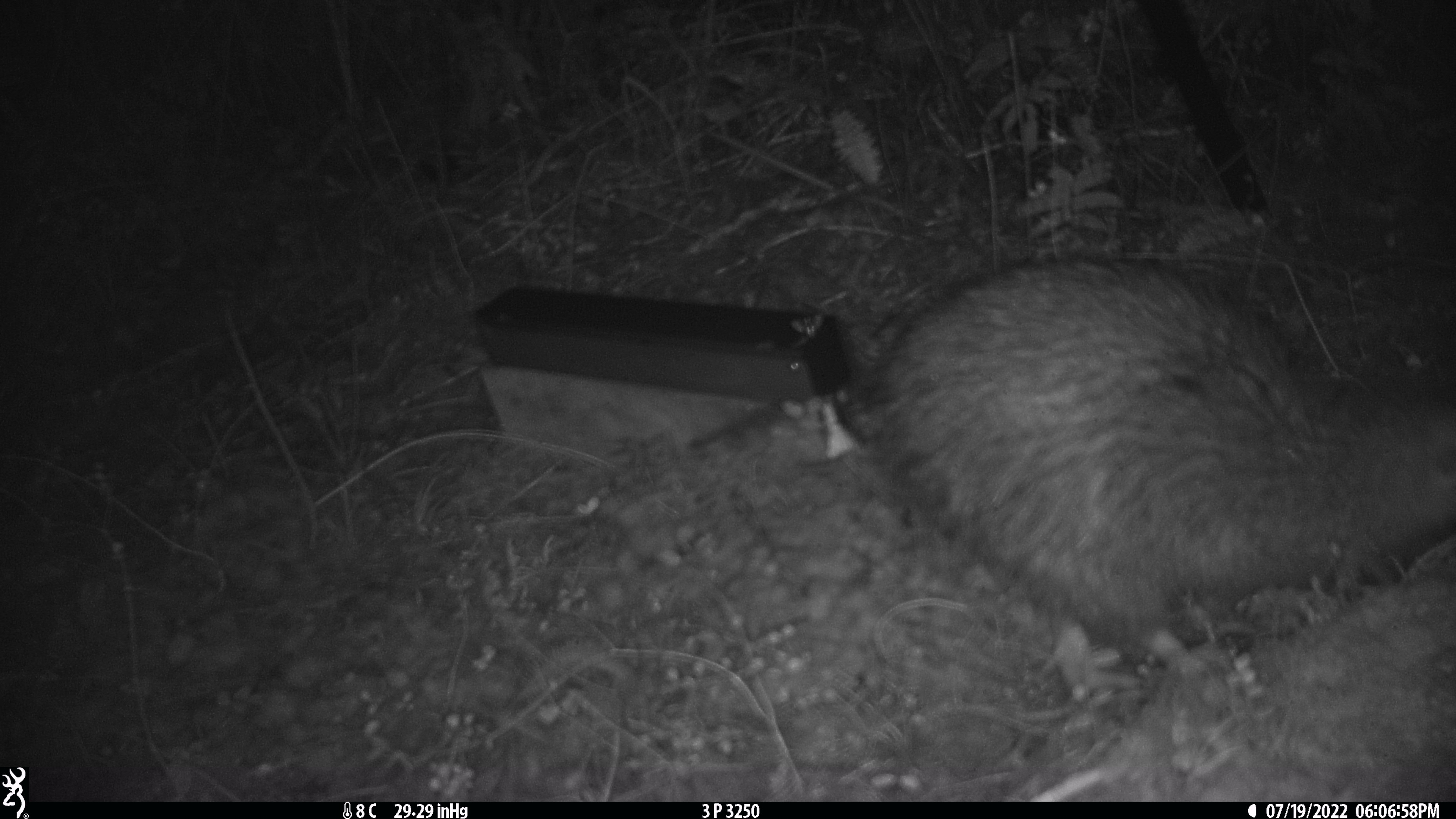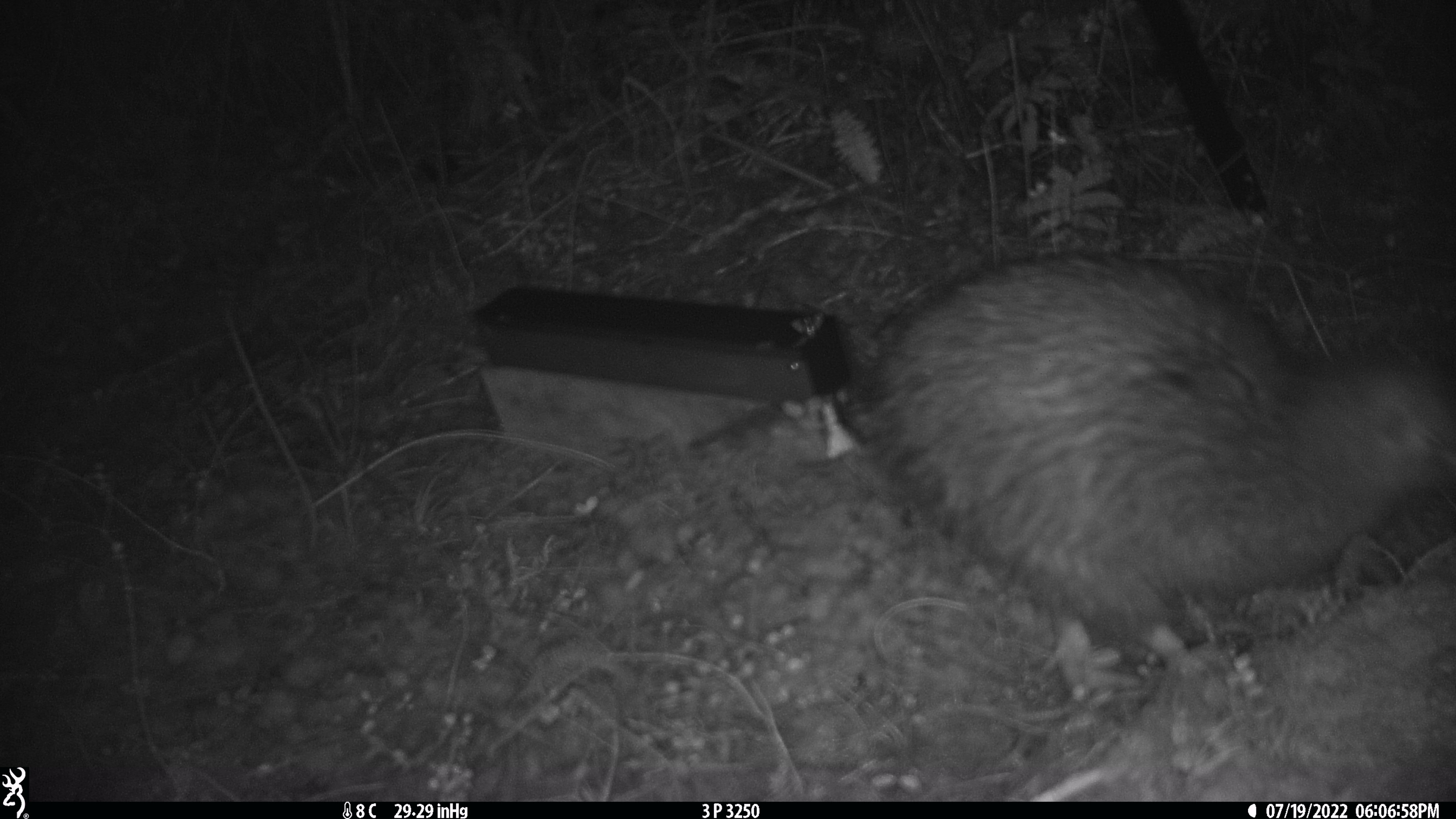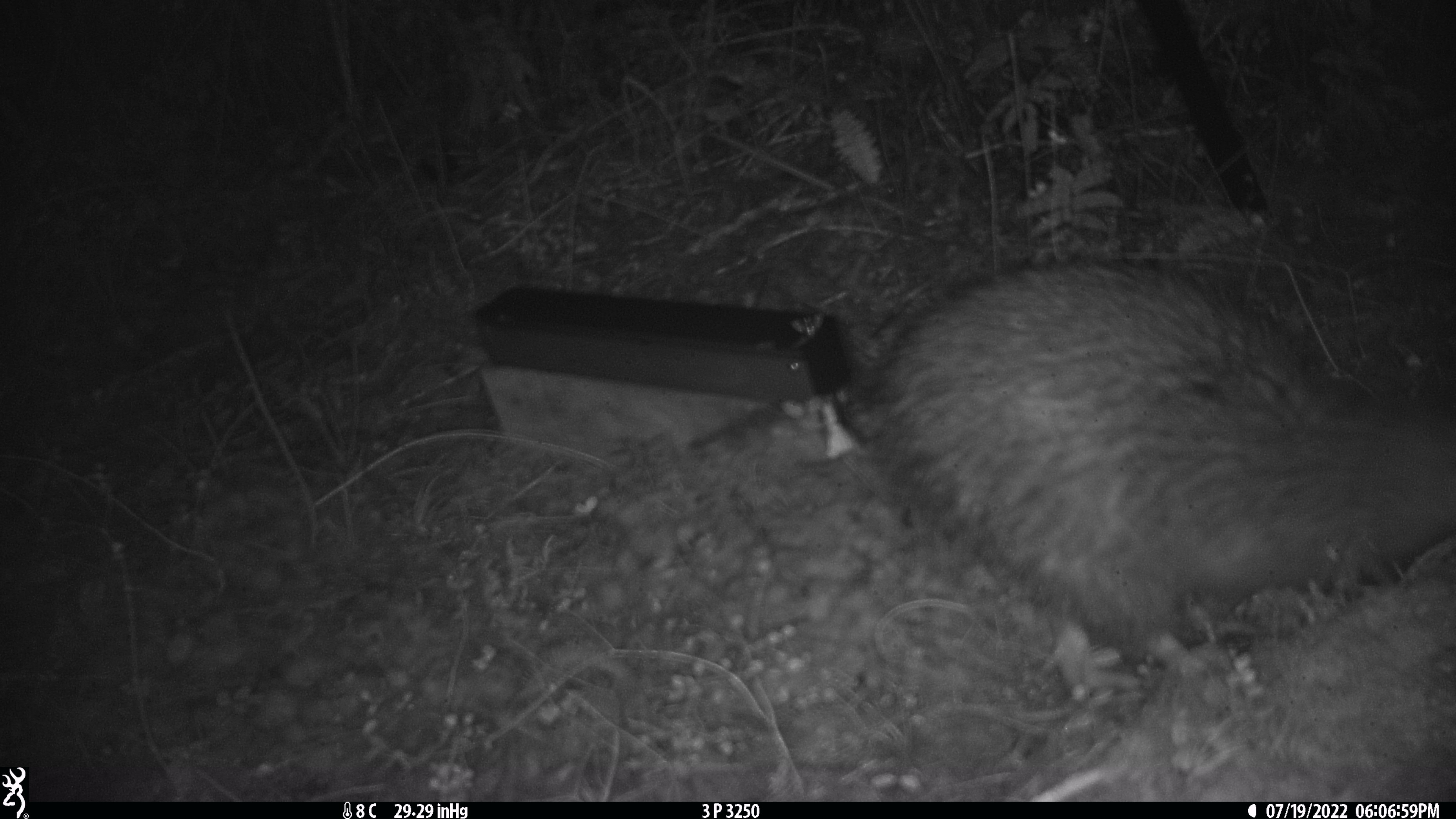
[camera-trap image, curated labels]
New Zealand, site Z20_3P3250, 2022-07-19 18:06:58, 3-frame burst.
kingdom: Animalia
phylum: Chordata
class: Aves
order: Apterygiformes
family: Apterygidae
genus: Apteryx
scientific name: Apteryx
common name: kiwi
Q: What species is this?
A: Kiwi (Apteryx).